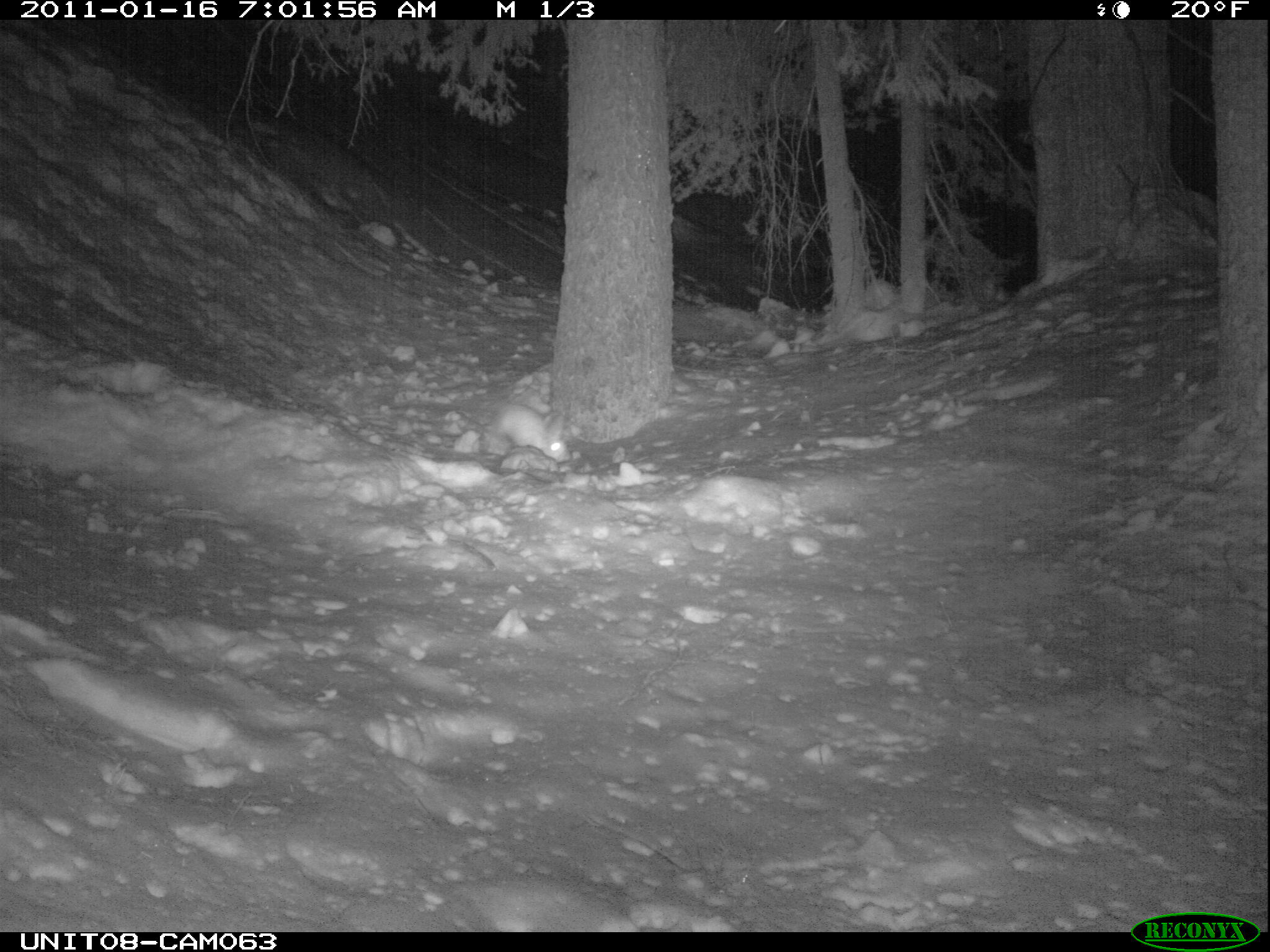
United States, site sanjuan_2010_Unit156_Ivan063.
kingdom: Animalia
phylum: Chordata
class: Mammalia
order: Lagomorpha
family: Leporidae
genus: Lepus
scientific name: Lepus americanus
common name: snowshoe hare